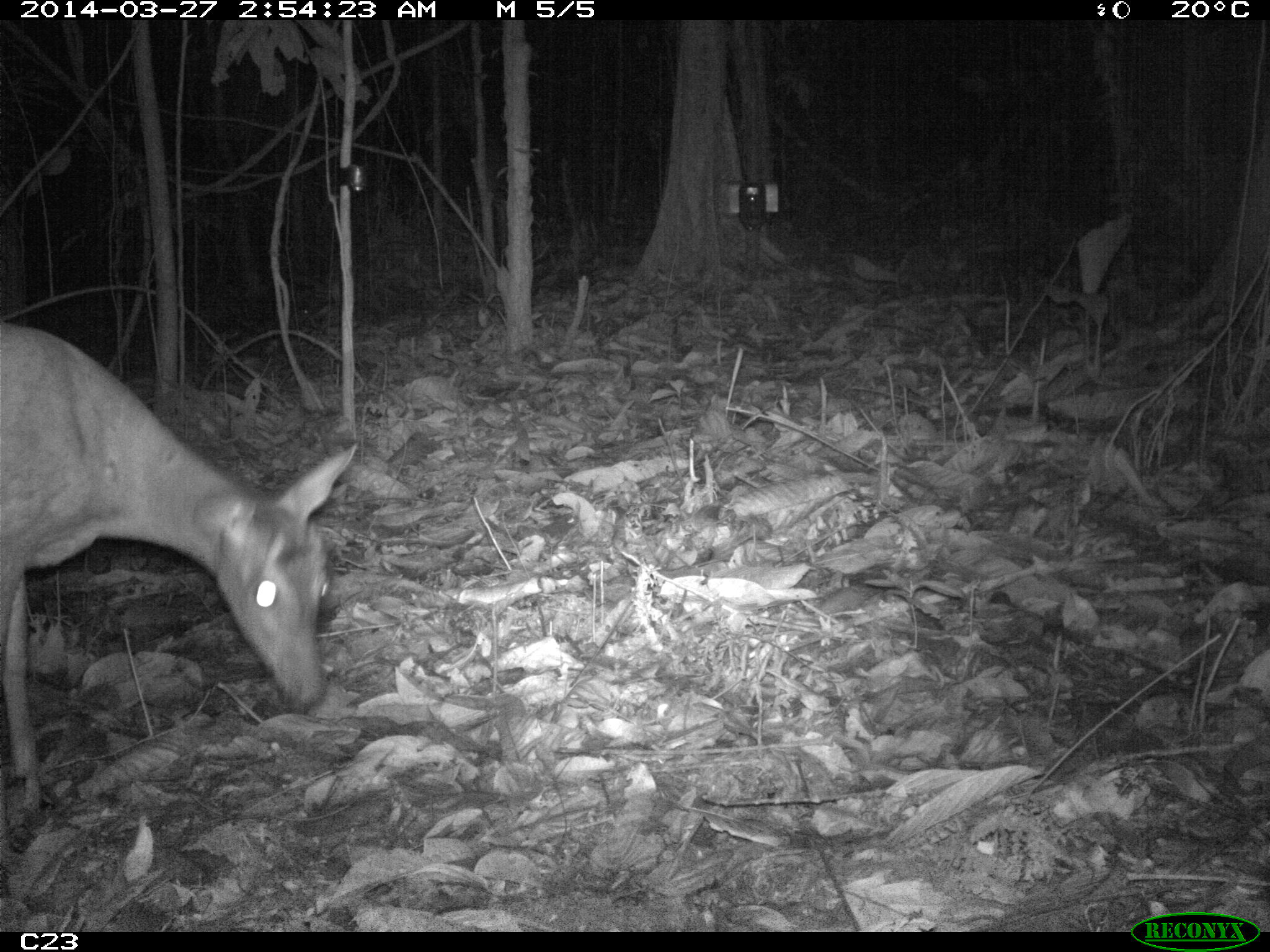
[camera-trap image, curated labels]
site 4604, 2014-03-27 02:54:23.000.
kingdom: Animalia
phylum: Chordata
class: Mammalia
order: Artiodactyla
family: Cervidae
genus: Mazama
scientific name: Mazama americana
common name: red brocket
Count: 1.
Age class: adult.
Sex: female.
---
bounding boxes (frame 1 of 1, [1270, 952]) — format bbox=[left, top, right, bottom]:
mazama americana: bbox=[0, 316, 361, 813]